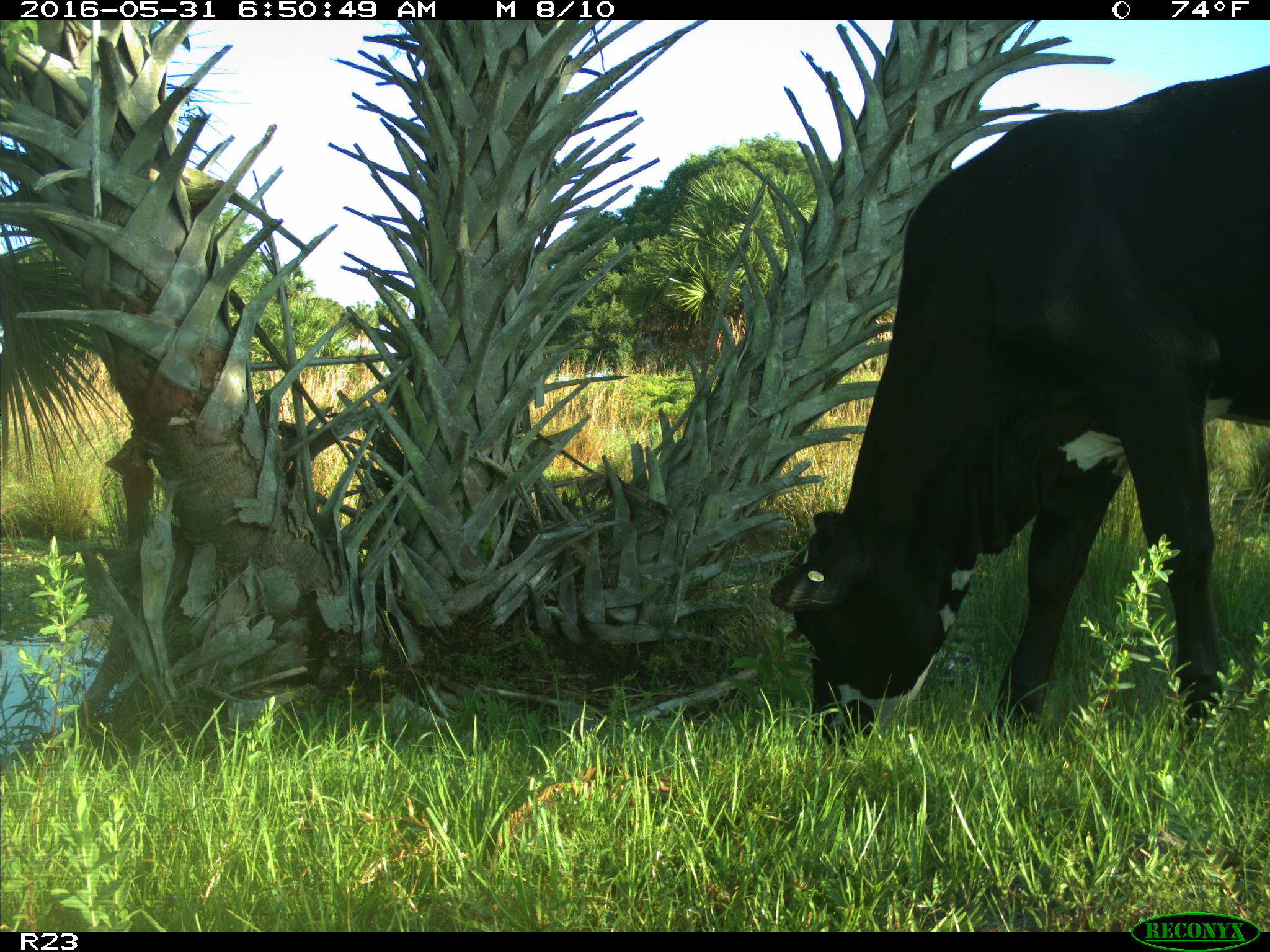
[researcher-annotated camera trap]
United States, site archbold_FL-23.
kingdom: Animalia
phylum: Chordata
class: Mammalia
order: Artiodactyla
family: Bovidae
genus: Bos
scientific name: Bos taurus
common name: domestic cow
Bos taurus (domestic cow).